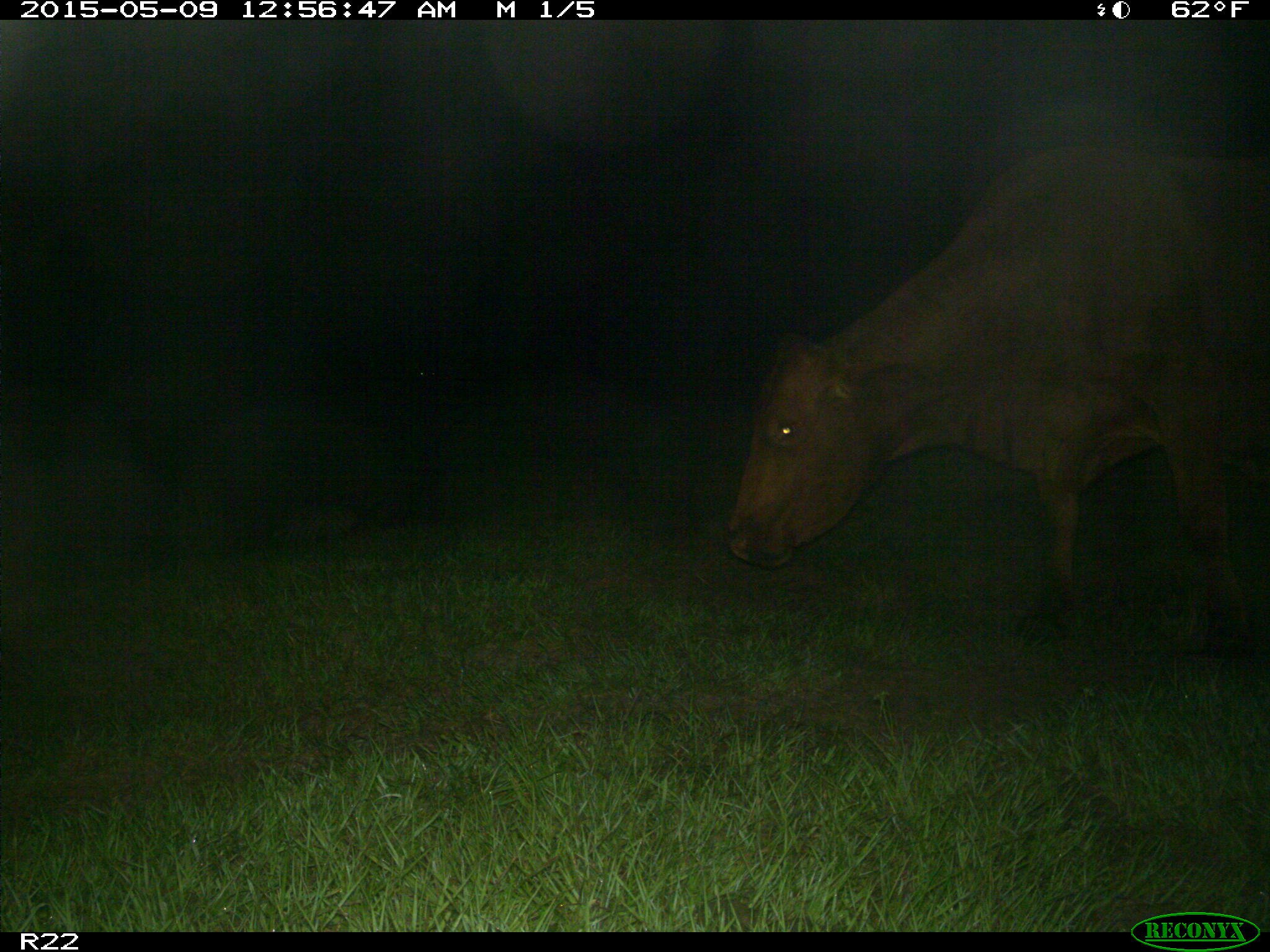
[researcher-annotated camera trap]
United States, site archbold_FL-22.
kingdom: Animalia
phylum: Chordata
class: Mammalia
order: Artiodactyla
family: Bovidae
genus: Bos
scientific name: Bos taurus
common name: domestic cow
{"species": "Bos taurus (domestic cow)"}